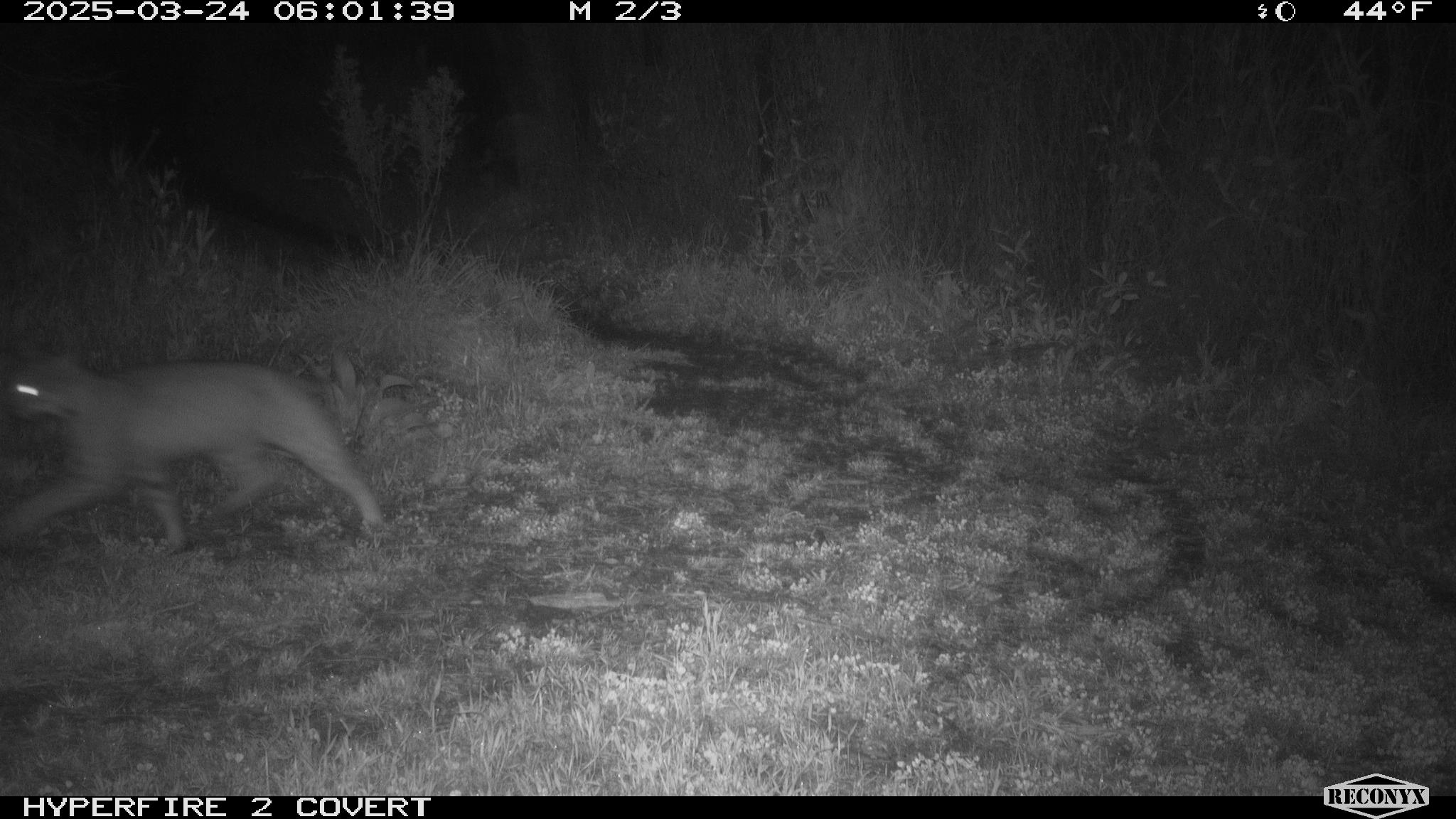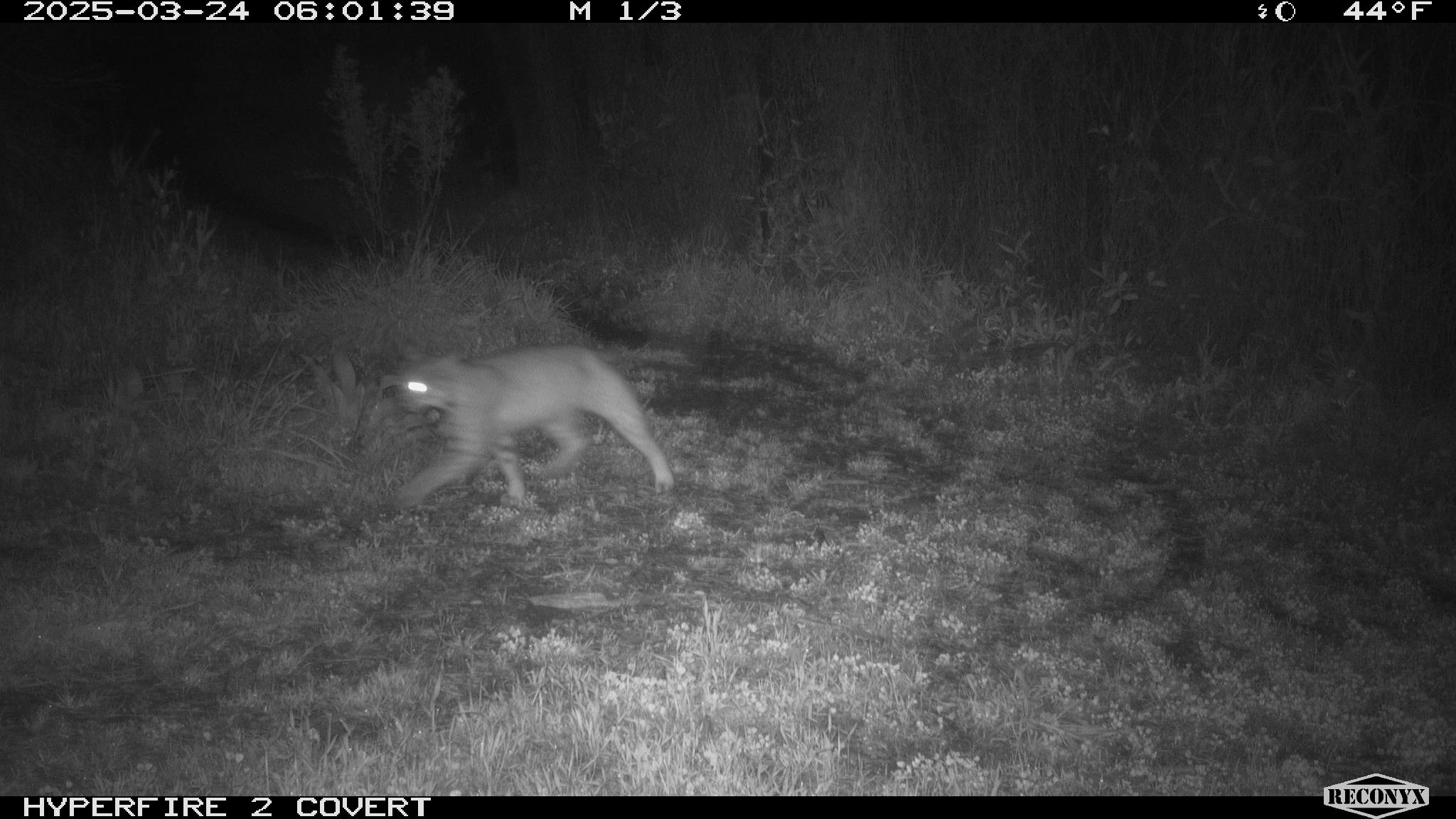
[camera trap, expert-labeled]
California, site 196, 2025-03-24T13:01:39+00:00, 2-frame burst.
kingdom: Animalia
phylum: Chordata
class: Mammalia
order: Carnivora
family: Felidae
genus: Lynx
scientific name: Lynx rufus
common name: bobcat